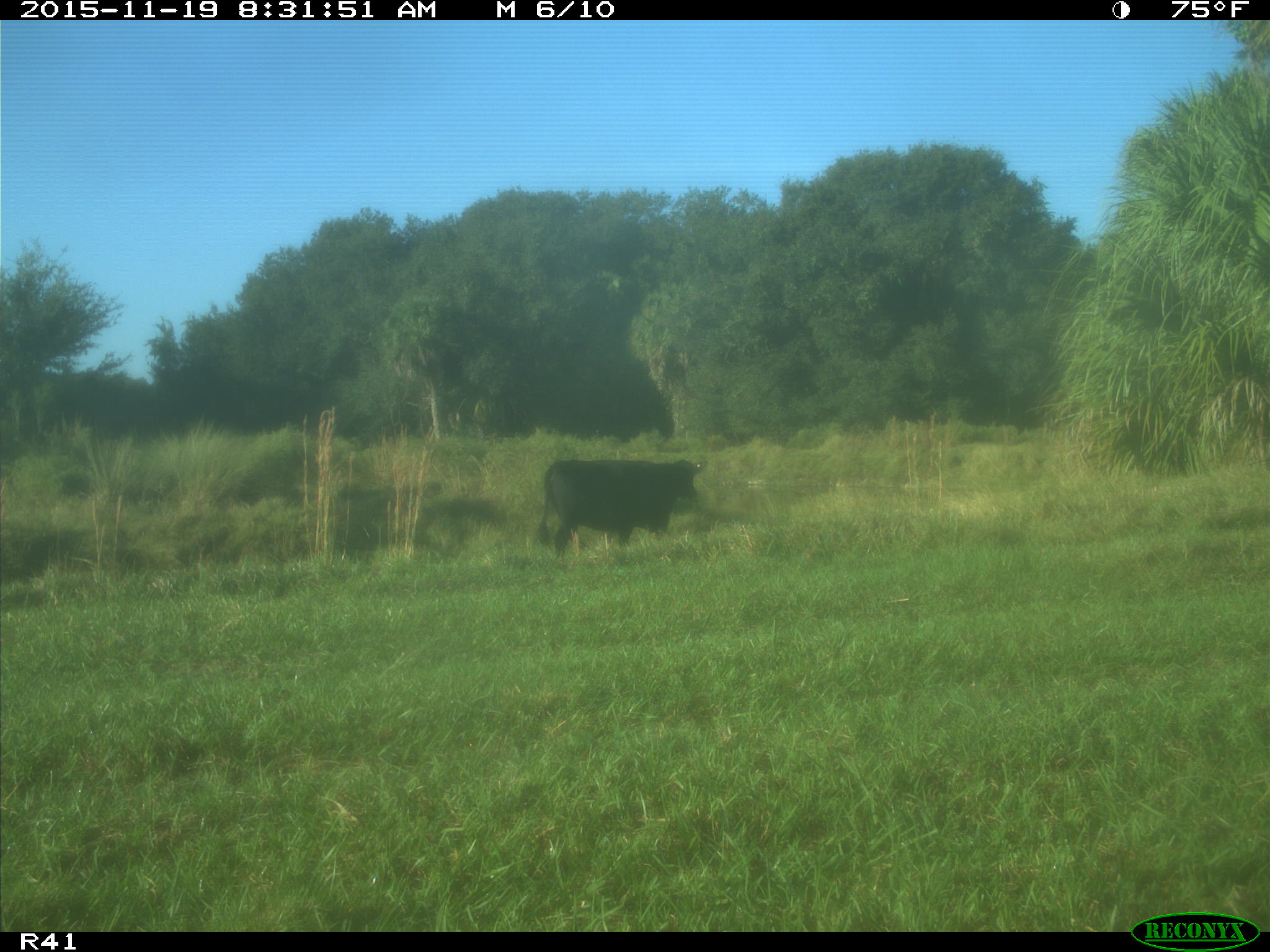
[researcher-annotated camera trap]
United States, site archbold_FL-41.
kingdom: Animalia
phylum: Chordata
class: Mammalia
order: Artiodactyla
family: Bovidae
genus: Bos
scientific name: Bos taurus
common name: domestic cow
Bos taurus (domestic cow).